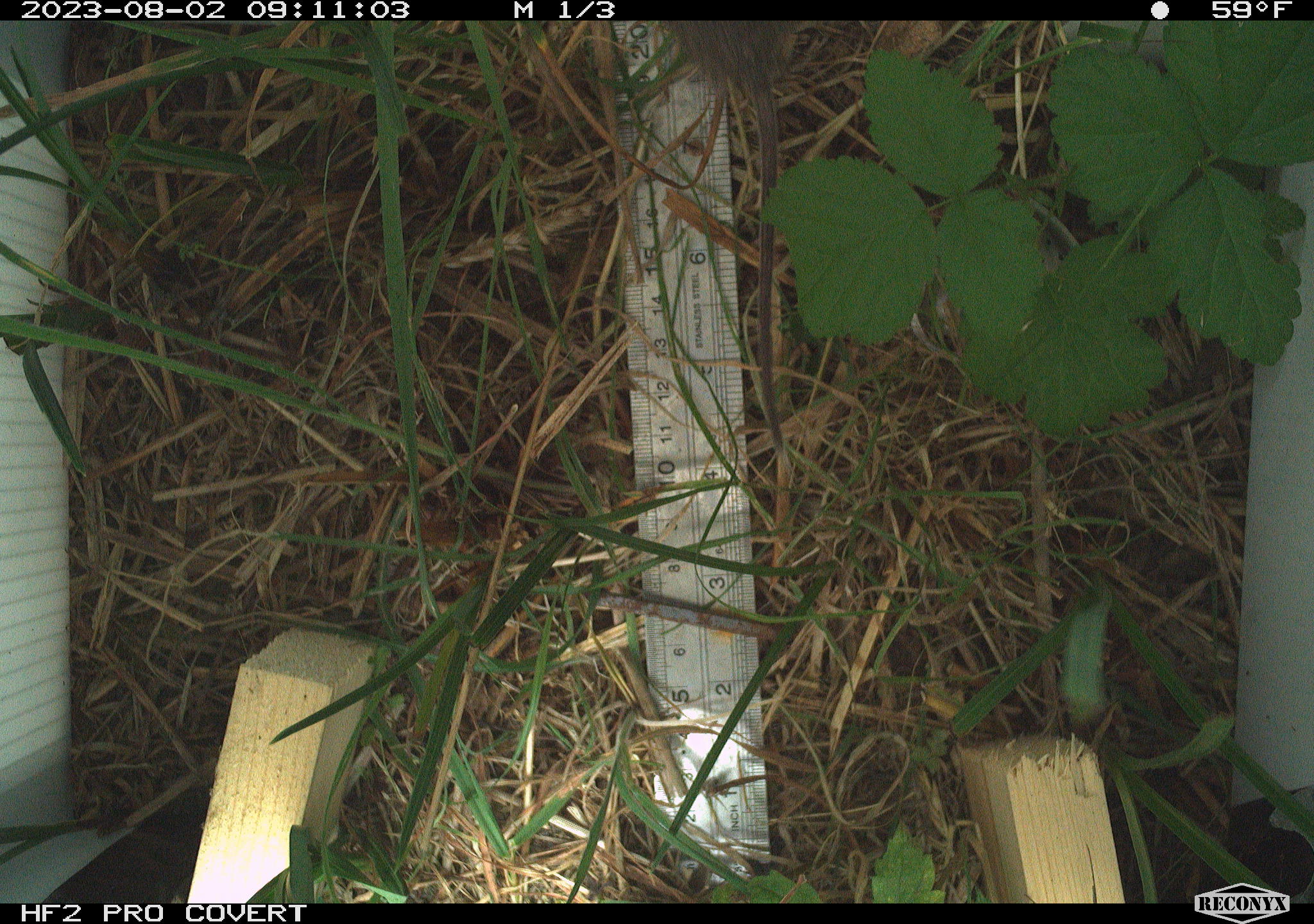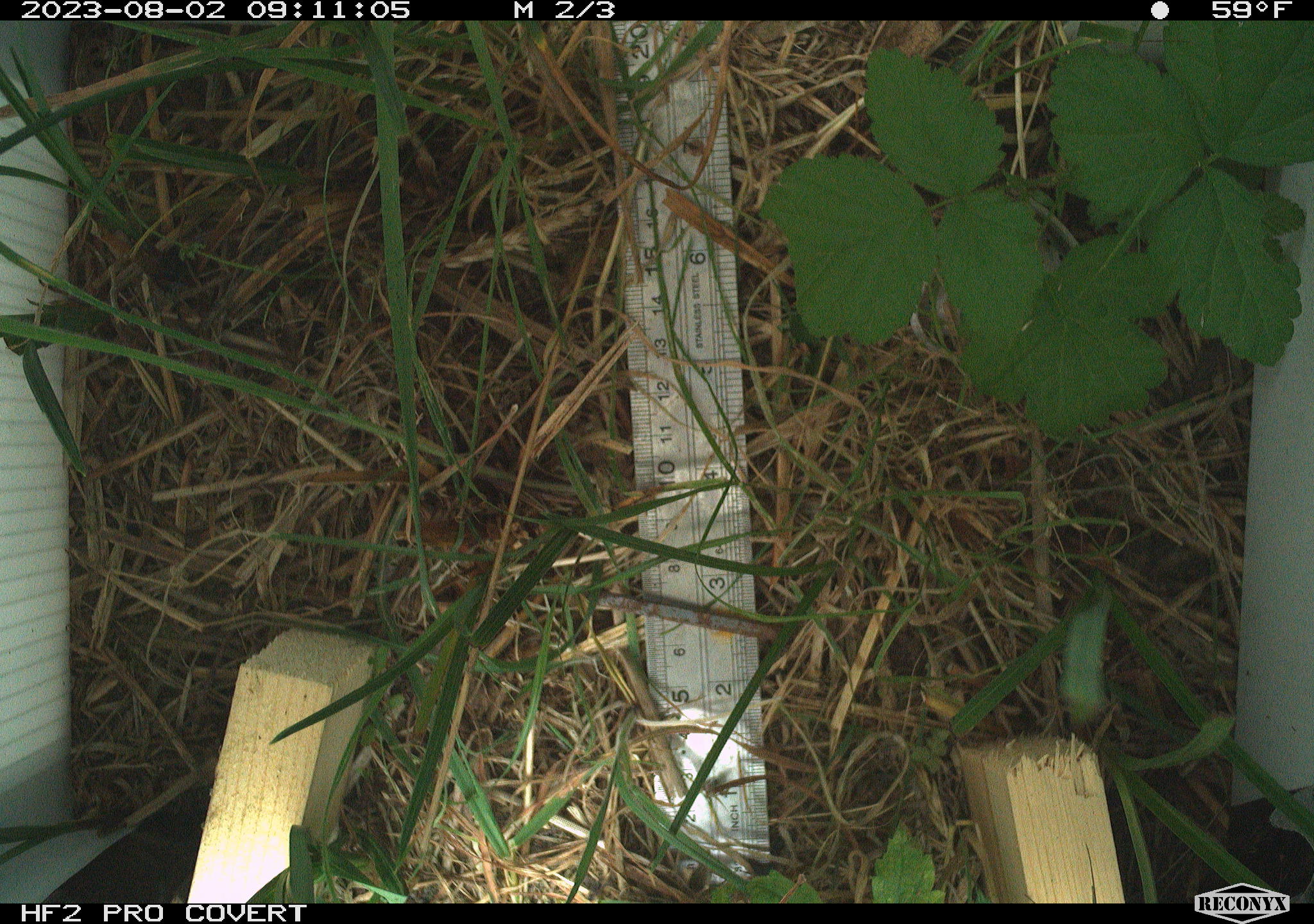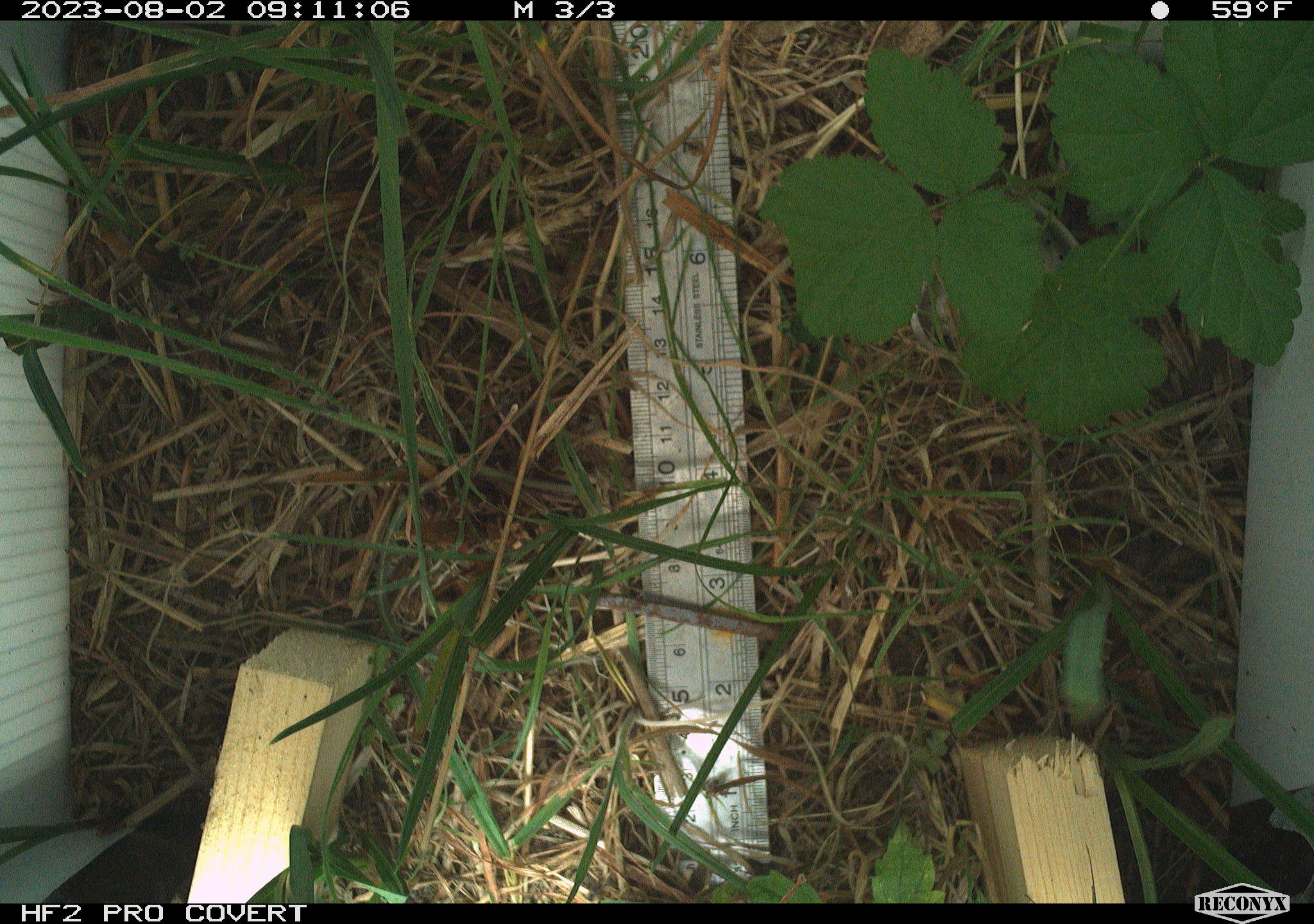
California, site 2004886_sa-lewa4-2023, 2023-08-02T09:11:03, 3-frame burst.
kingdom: Animalia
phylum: Chordata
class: Mammalia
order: Rodentia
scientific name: Rodentia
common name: mouse species